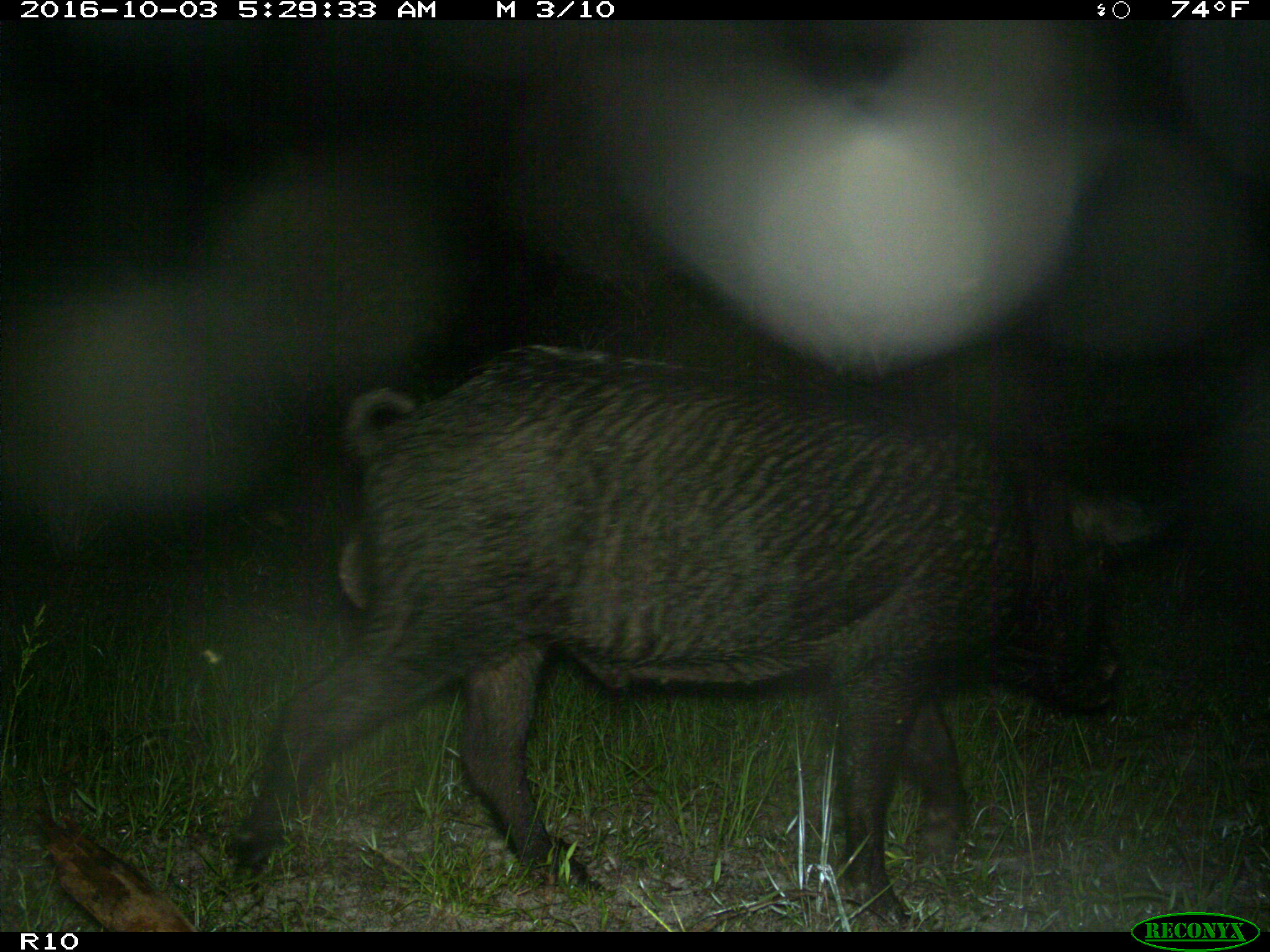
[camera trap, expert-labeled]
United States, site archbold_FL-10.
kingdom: Animalia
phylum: Chordata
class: Mammalia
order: Artiodactyla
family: Suidae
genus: Sus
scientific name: Sus scrofa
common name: wild boar